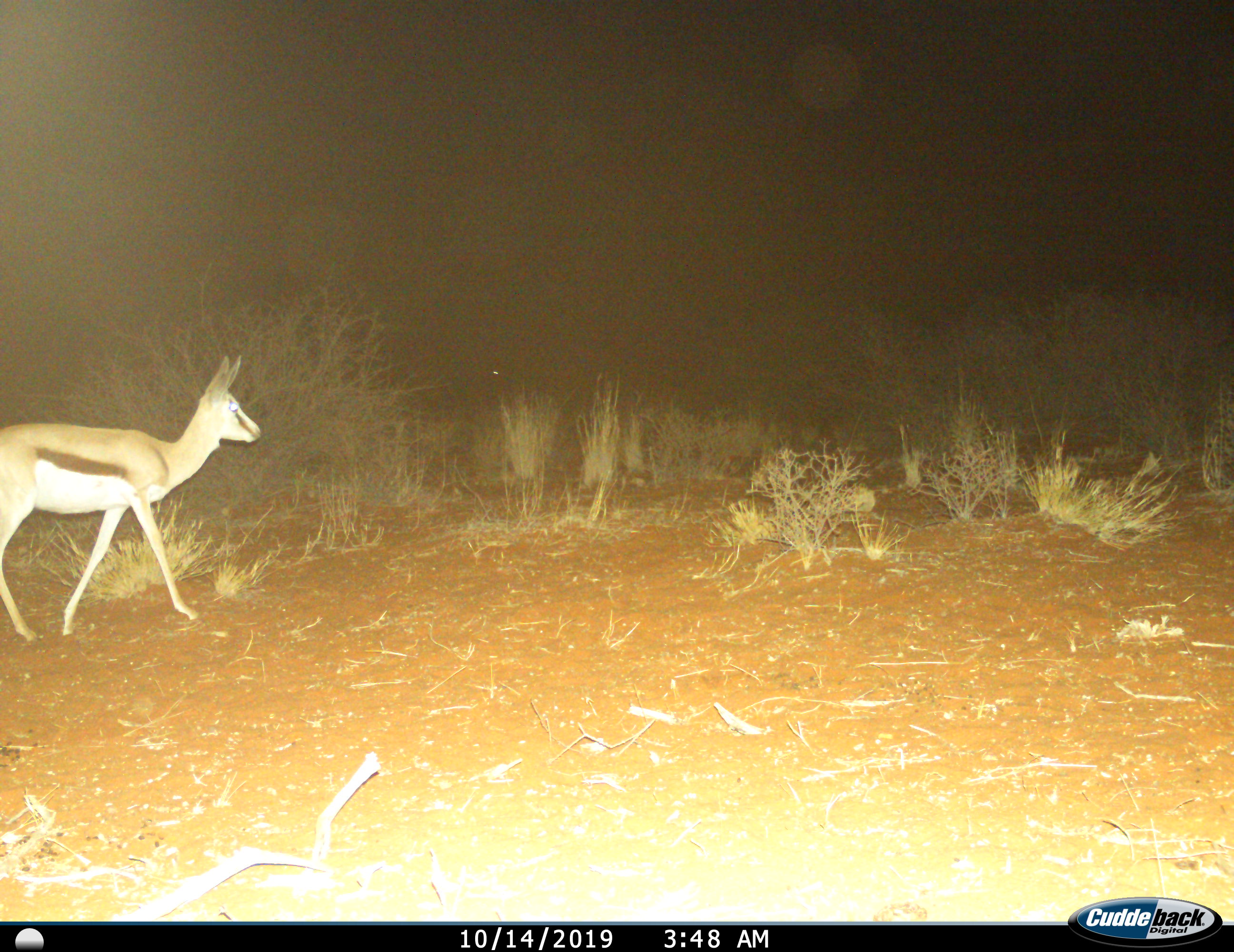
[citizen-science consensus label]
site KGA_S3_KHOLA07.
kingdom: Animalia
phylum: Chordata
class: Mammalia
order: Artiodactyla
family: Bovidae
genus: Antidorcas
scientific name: Antidorcas marsupialis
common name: springbok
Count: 1.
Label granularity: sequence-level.